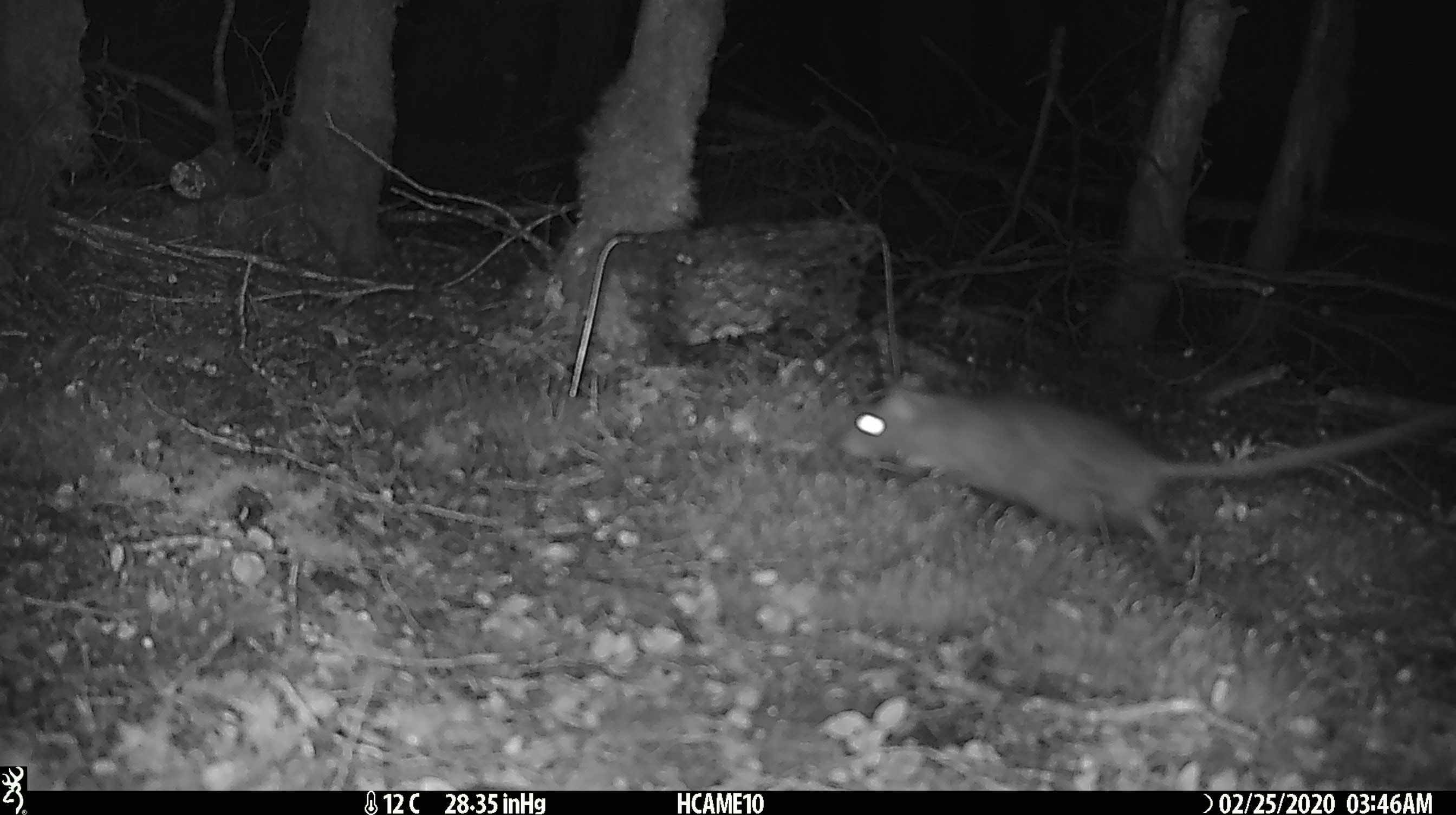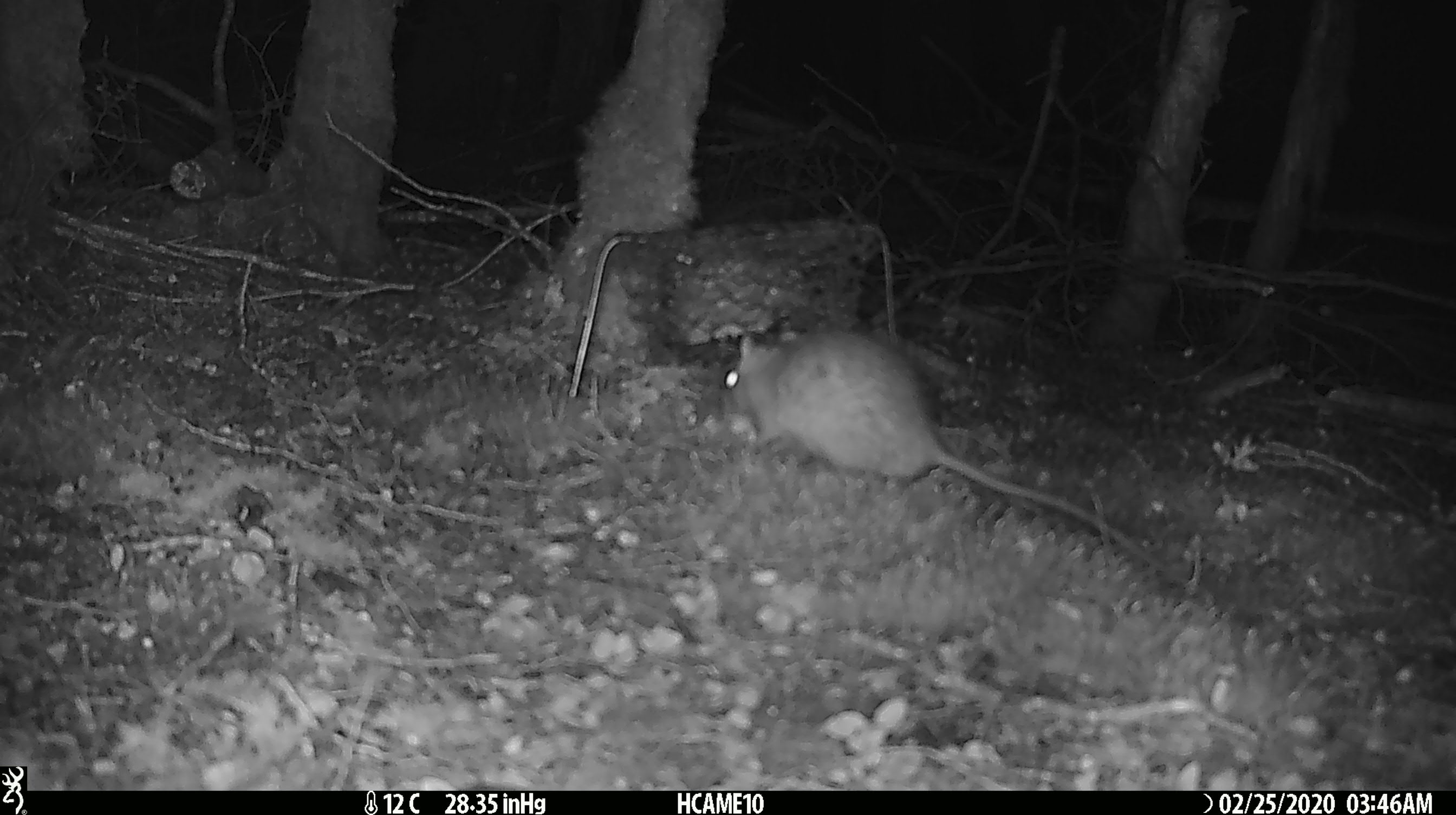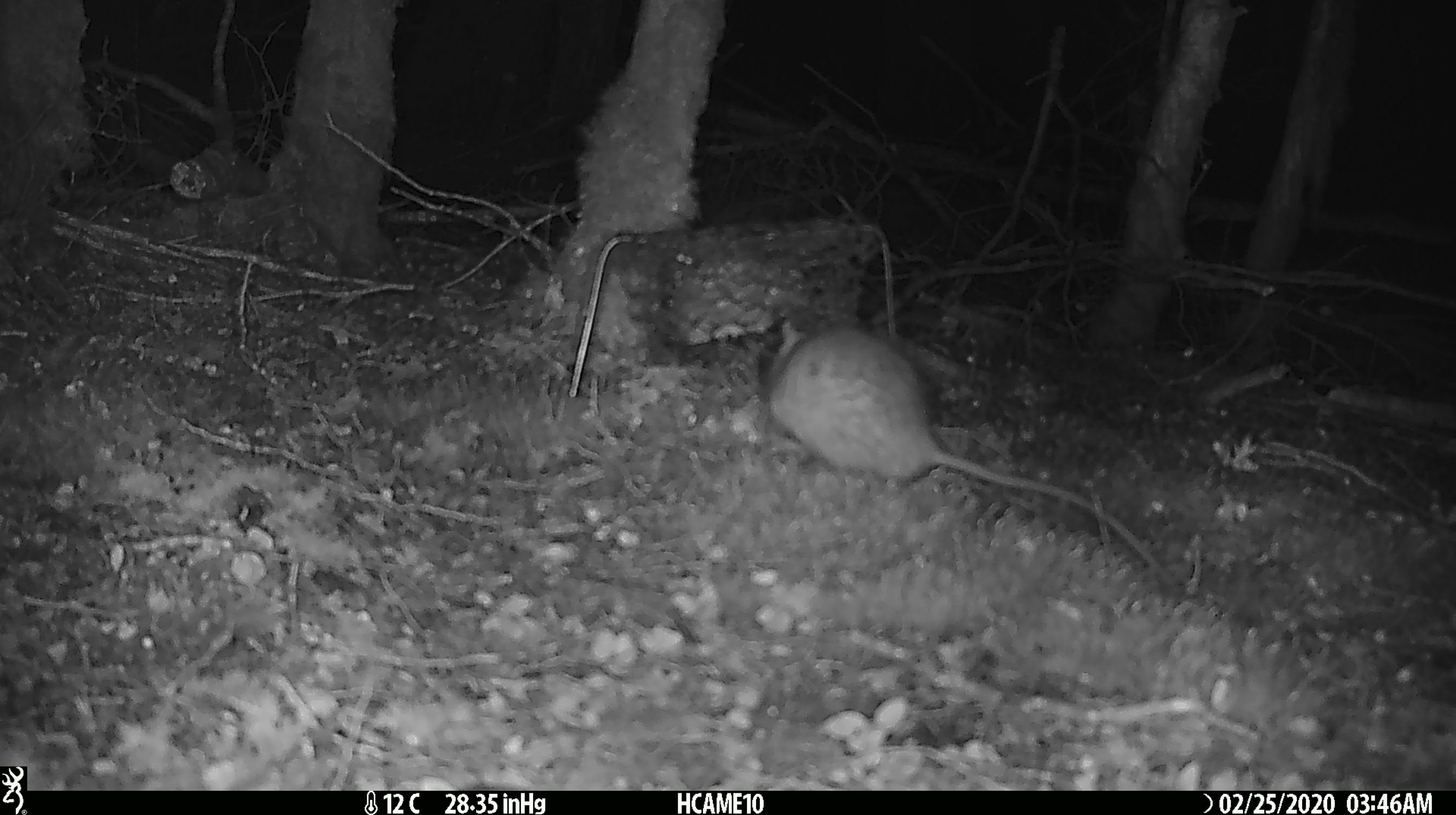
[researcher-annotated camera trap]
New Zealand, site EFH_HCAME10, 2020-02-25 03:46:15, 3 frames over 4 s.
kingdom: Animalia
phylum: Chordata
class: Mammalia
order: Rodentia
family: Muridae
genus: Rattus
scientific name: Rattus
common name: rat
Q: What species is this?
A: Rat (Rattus).